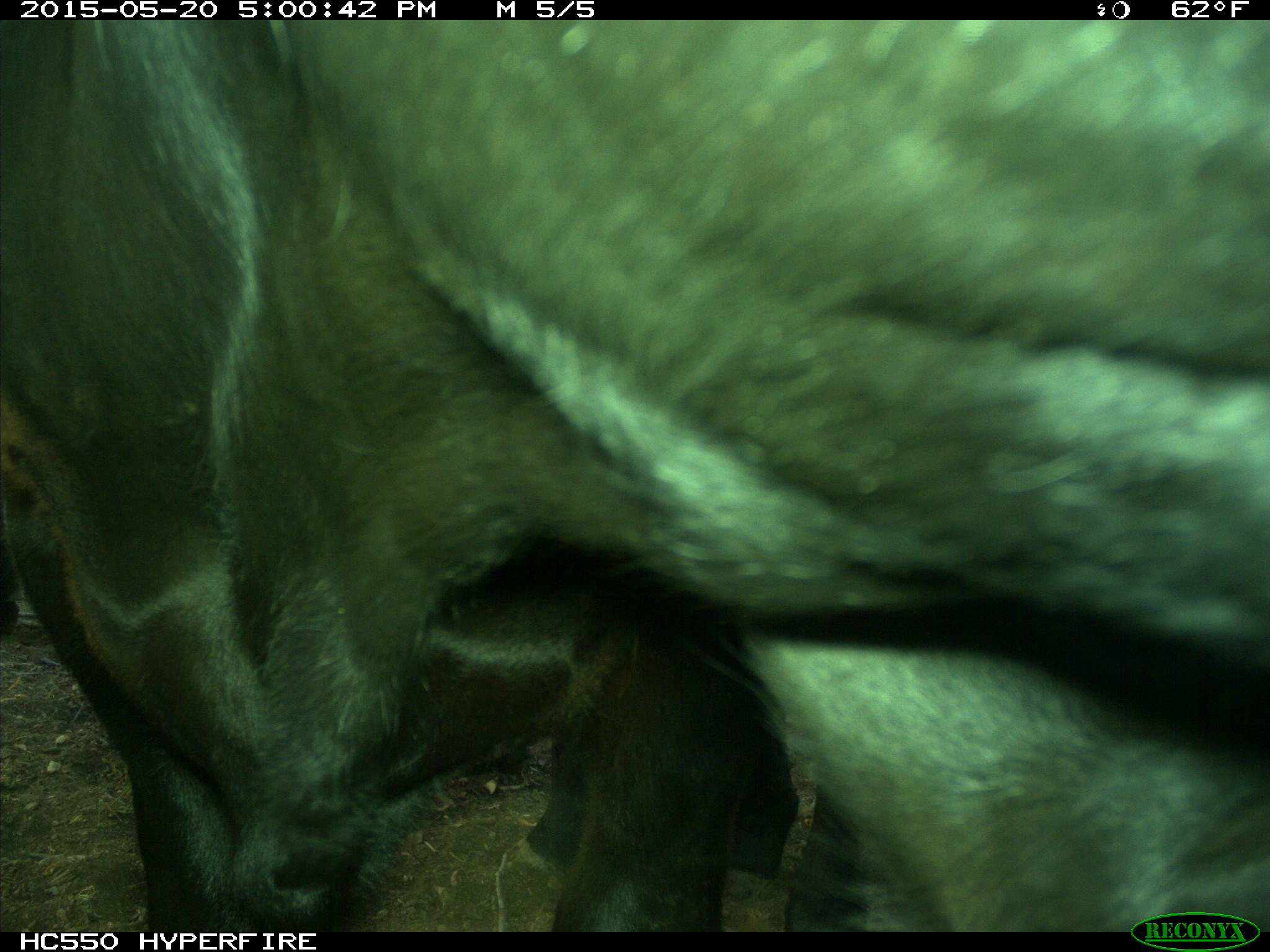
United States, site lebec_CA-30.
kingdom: Animalia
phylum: Chordata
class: Mammalia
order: Artiodactyla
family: Bovidae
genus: Bos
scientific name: Bos taurus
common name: domestic cow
Bos taurus (domestic cow).